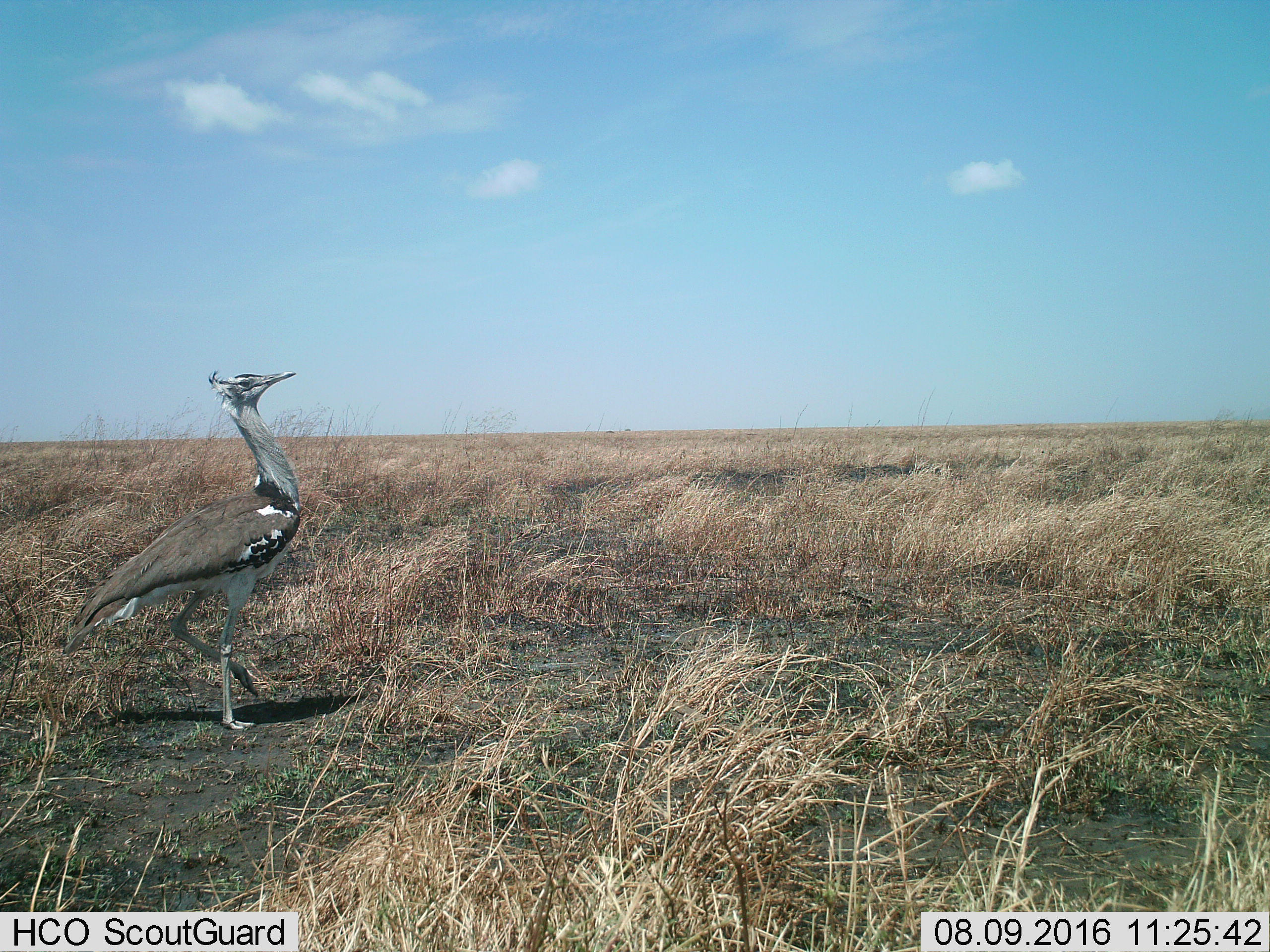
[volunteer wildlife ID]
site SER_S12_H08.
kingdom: Animalia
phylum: Chordata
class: Aves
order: Otidiformes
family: Otididae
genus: Ardeotis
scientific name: Ardeotis kori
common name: kori bustard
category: bustardkori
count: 1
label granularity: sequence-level